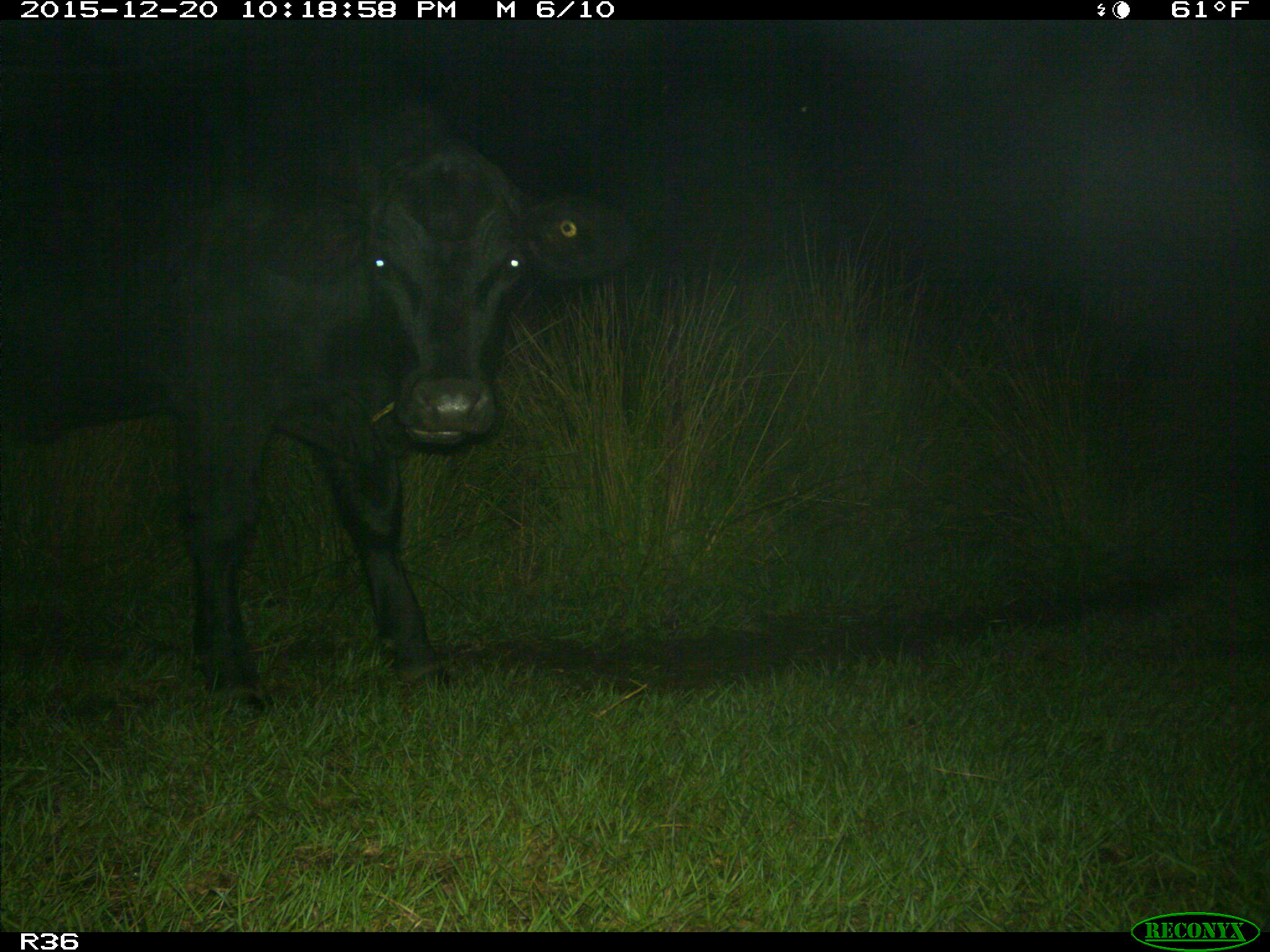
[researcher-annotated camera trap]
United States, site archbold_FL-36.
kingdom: Animalia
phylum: Chordata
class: Mammalia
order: Artiodactyla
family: Bovidae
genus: Bos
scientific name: Bos taurus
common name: domestic cow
Bos taurus (domestic cow).